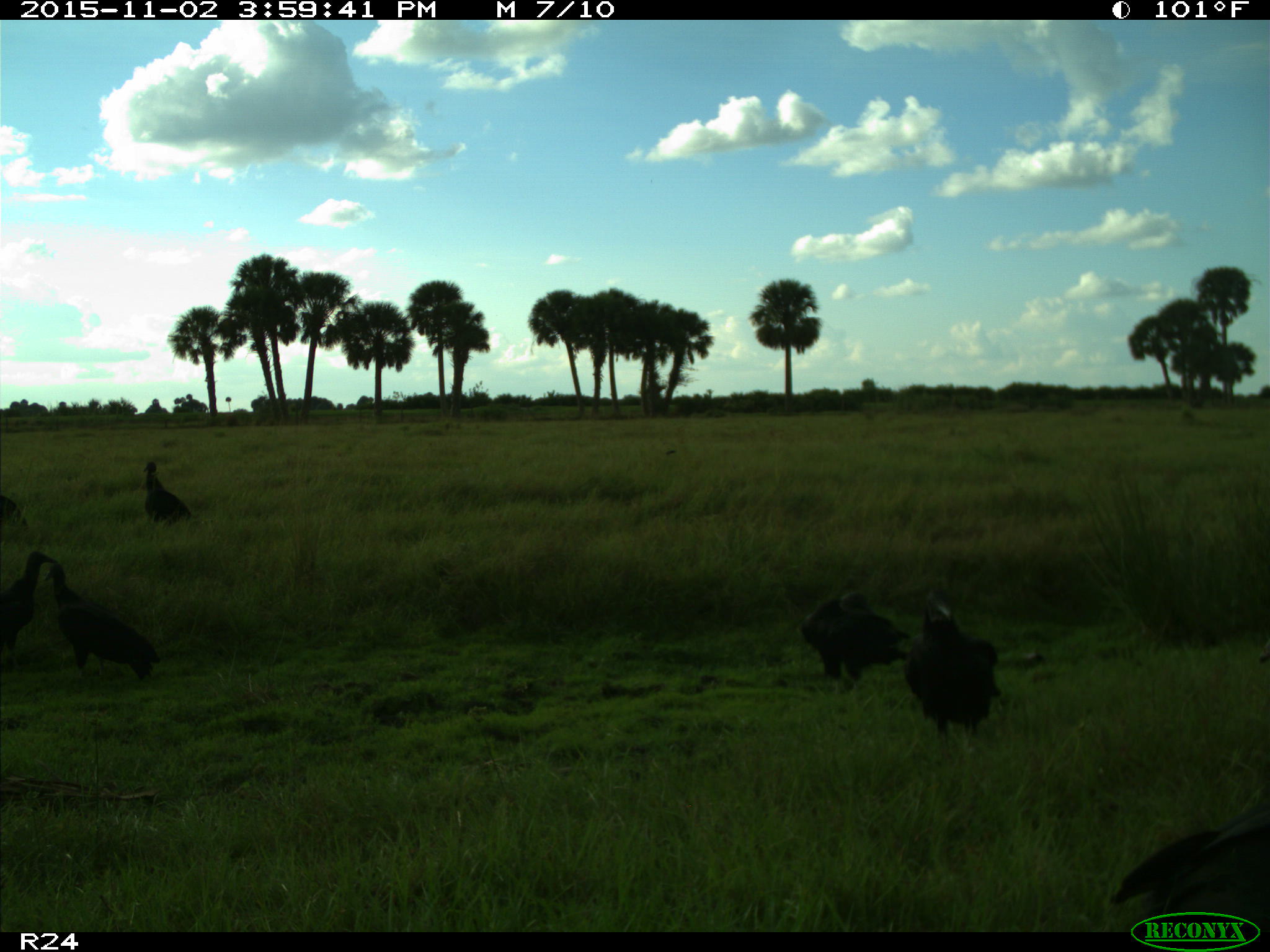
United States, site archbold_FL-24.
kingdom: Animalia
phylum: Chordata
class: Aves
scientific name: Aves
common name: birds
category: unidentified bird